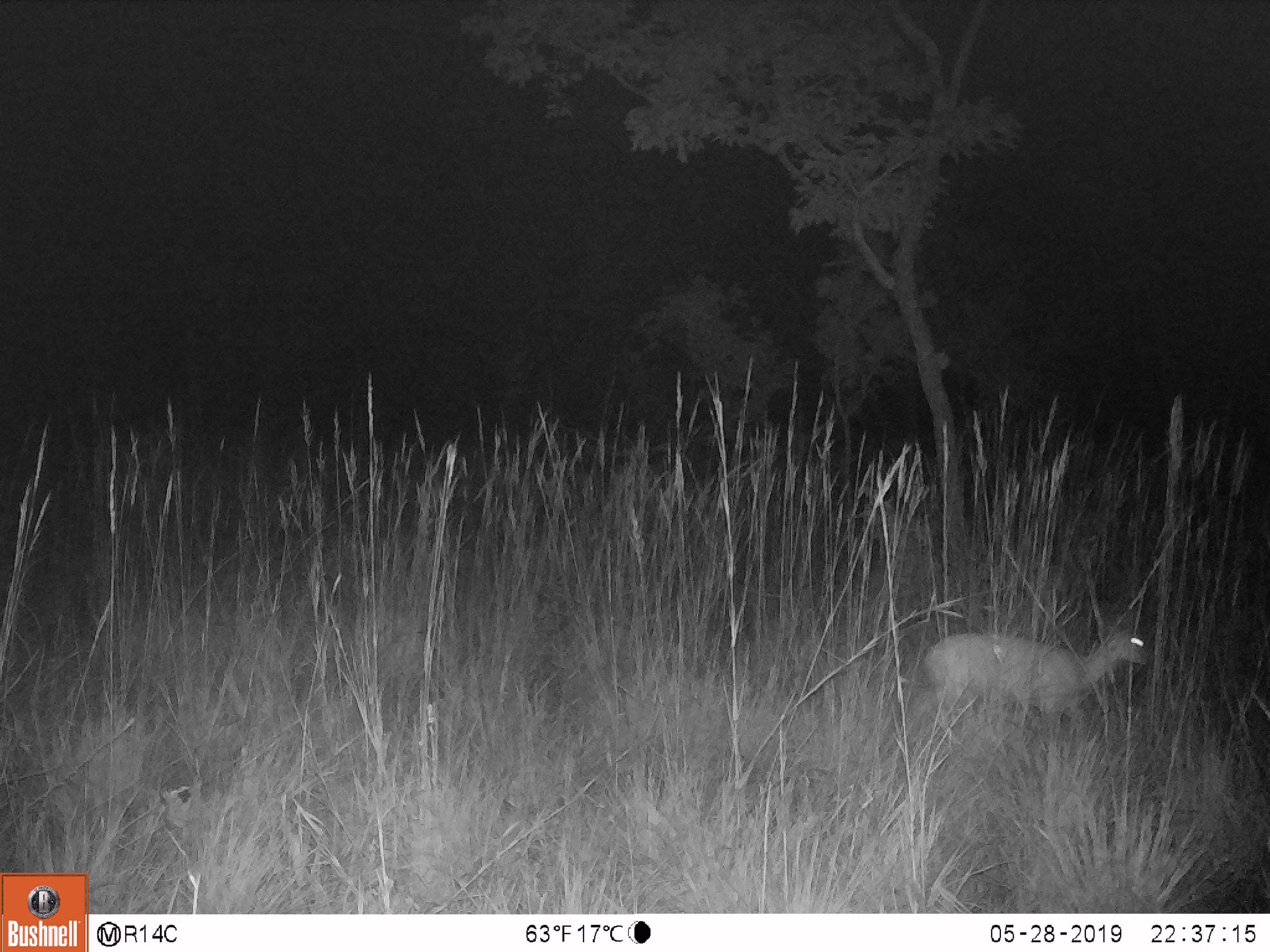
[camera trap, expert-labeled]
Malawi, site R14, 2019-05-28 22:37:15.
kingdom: Animalia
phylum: Chordata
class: Mammalia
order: Artiodactyla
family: Bovidae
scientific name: Antilopinae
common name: small antelope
Small antelope (Antilopinae), count 1.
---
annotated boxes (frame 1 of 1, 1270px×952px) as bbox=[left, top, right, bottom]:
small antelope: bbox=[907, 617, 1162, 724]